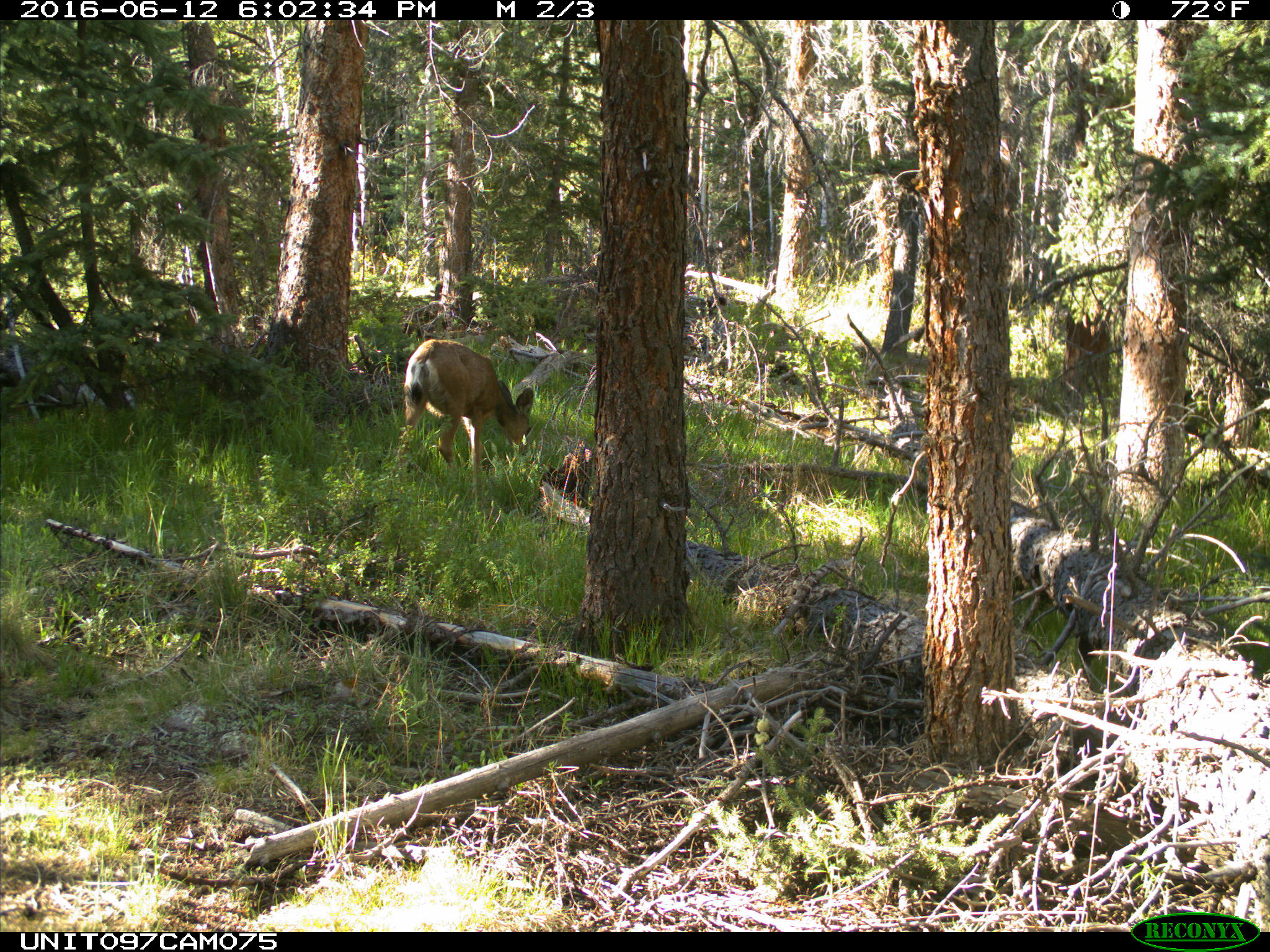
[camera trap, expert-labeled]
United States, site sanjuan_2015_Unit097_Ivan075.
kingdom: Animalia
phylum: Chordata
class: Mammalia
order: Artiodactyla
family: Cervidae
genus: Odocoileus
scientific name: Odocoileus hemionus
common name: mule deer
Odocoileus hemionus (mule deer).